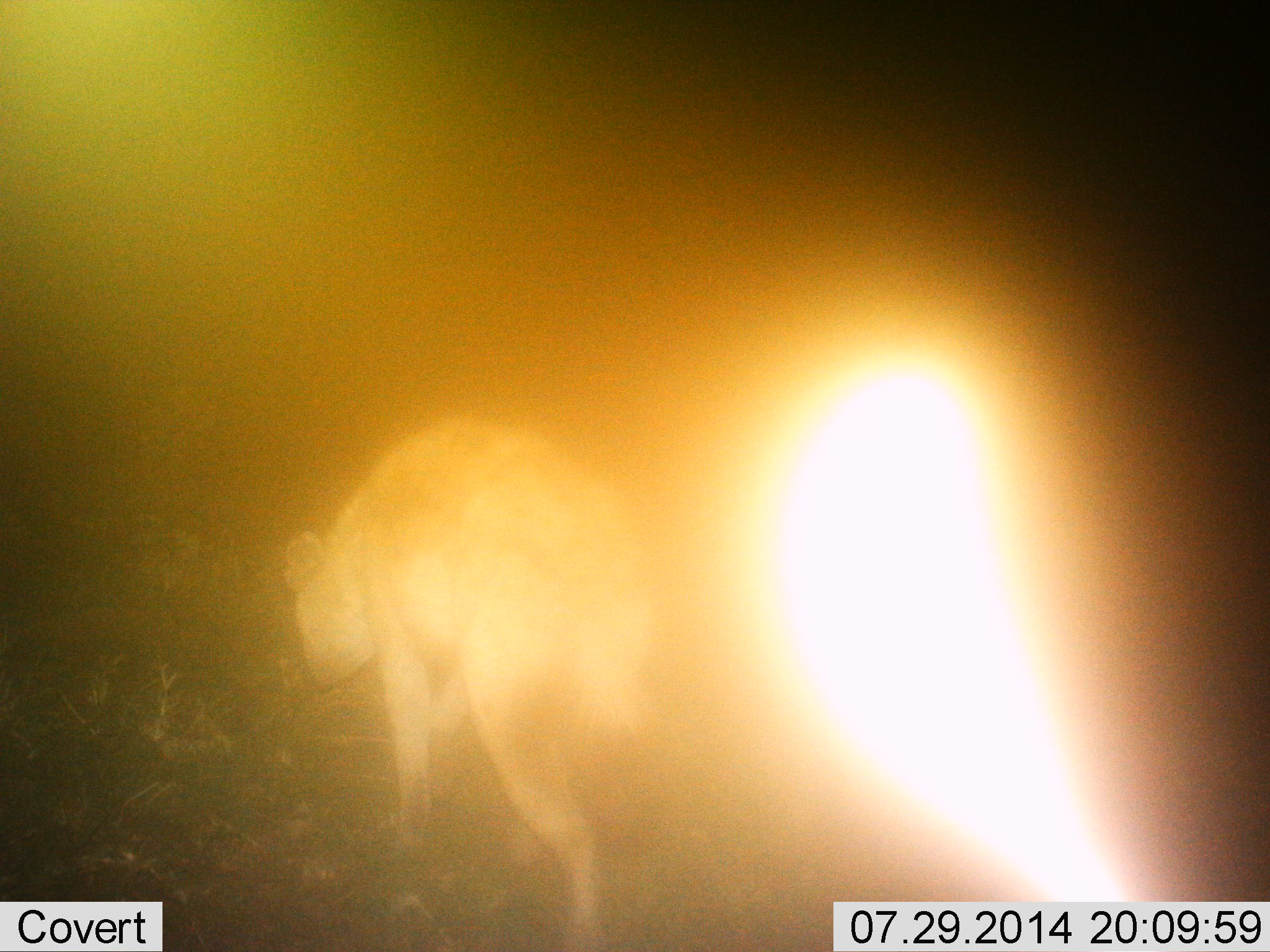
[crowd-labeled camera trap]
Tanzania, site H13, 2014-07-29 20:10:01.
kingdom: Animalia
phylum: Chordata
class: Mammalia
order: Carnivora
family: Hyaenidae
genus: Crocuta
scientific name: Crocuta crocuta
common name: spotted hyena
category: hyenaspotted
Hyenaspotted (spotted hyena) (Crocuta crocuta), count 1. Behavior (volunteer vote fractions): standing 10%, resting 0%, moving 90%, interacting 0%. Young present (vote fraction): 0%. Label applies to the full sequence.